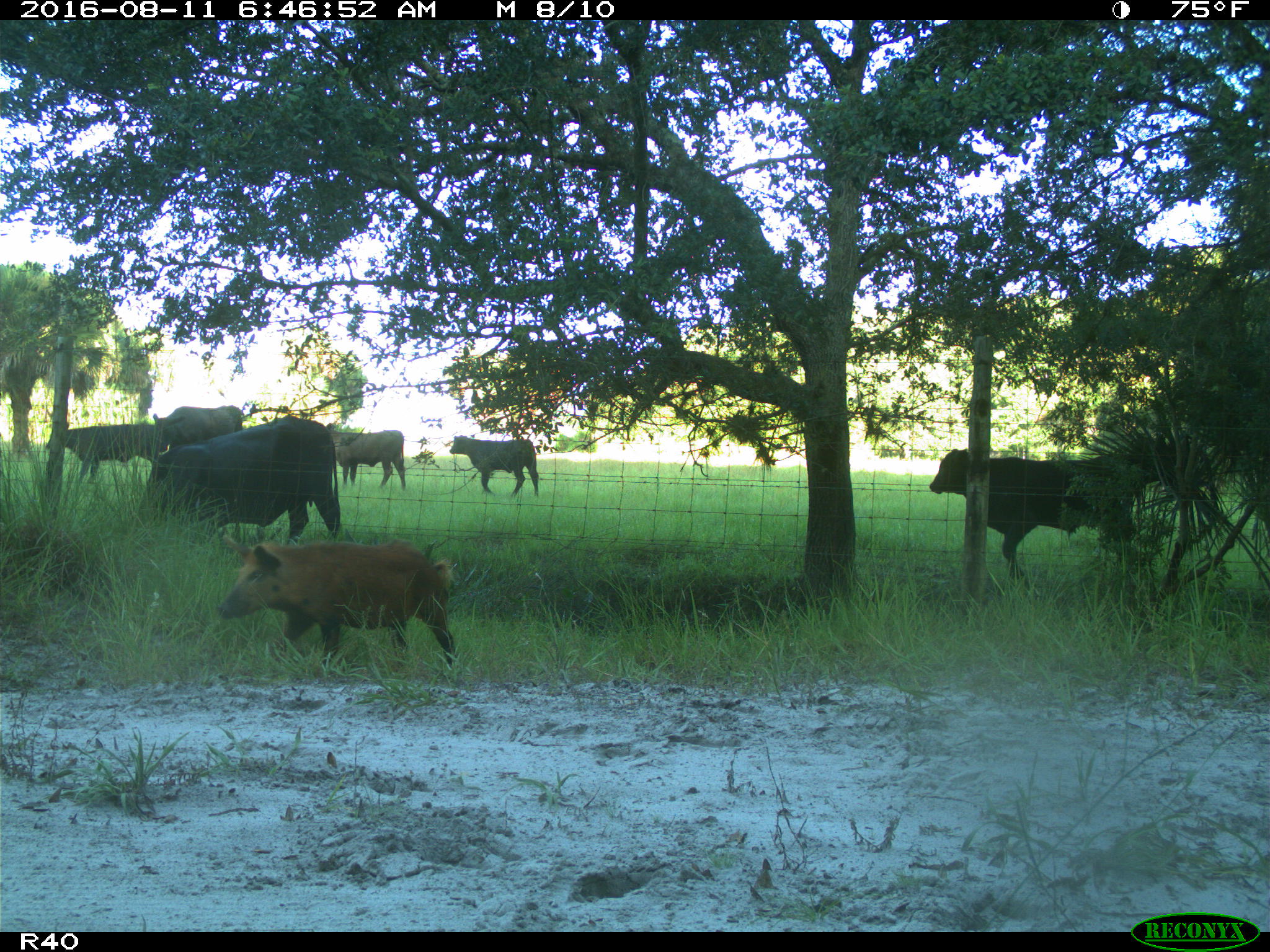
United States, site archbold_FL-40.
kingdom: Animalia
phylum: Chordata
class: Mammalia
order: Artiodactyla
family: Suidae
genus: Sus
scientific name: Sus scrofa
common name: wild boar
Sus scrofa (wild boar).